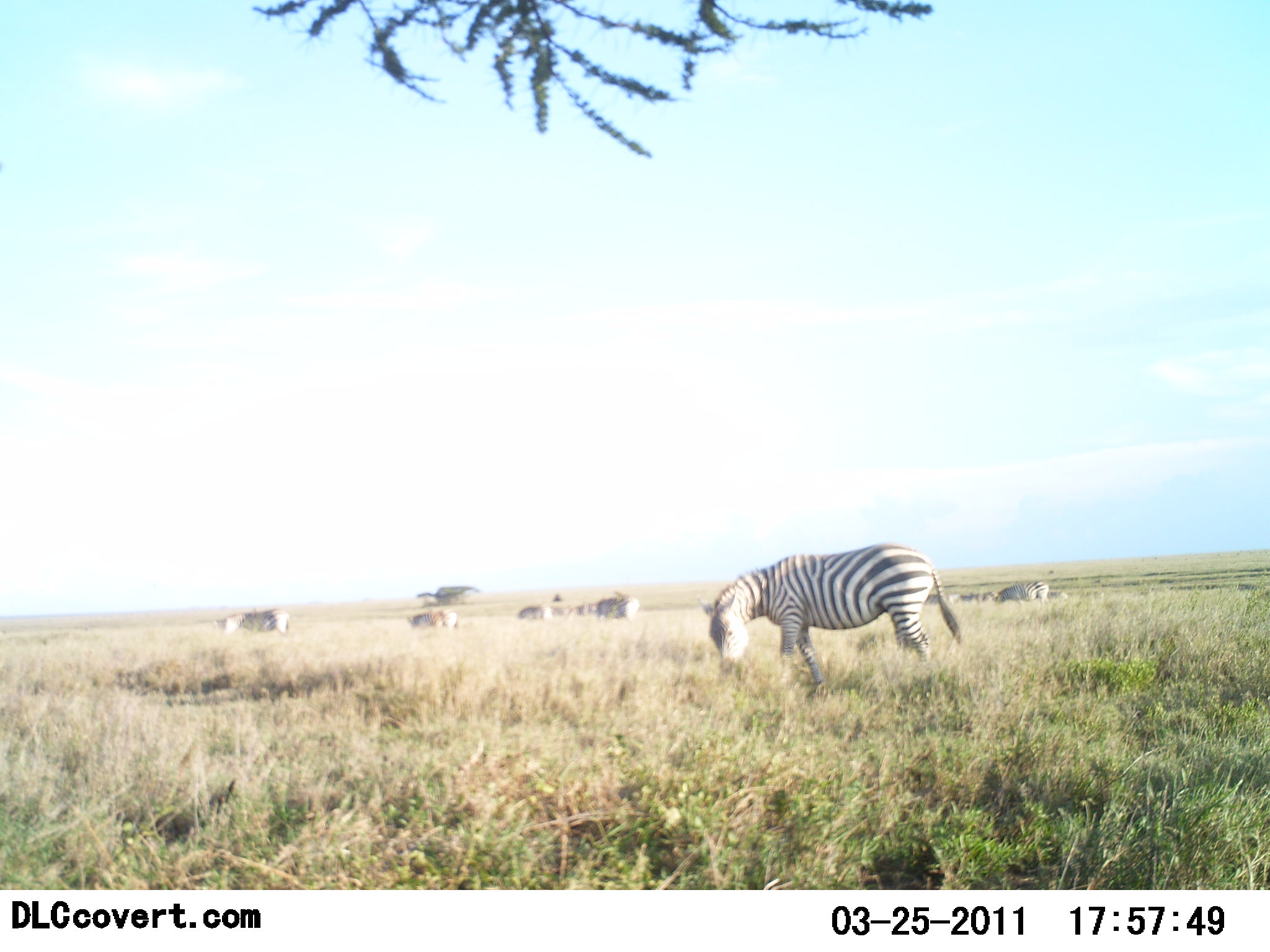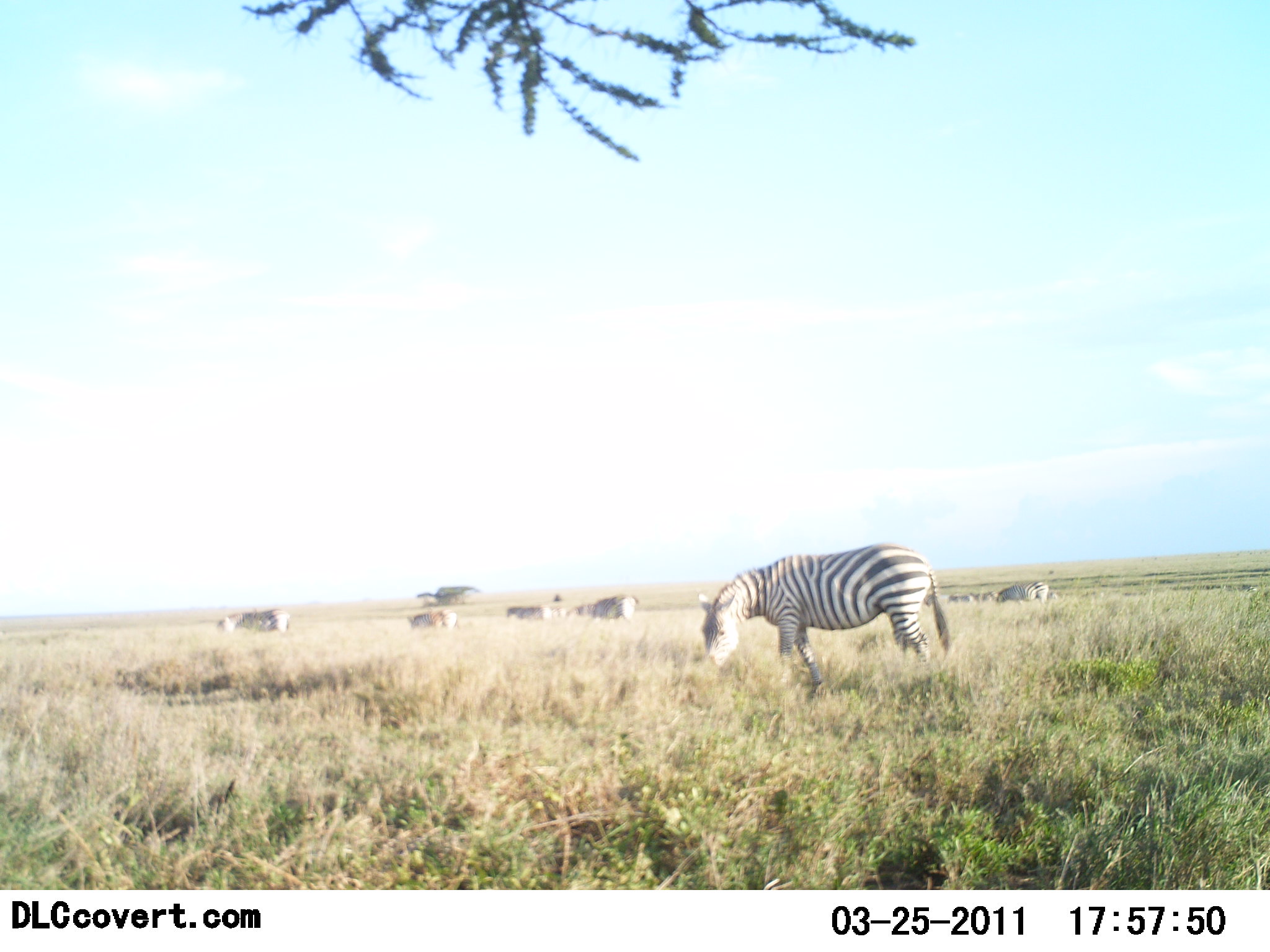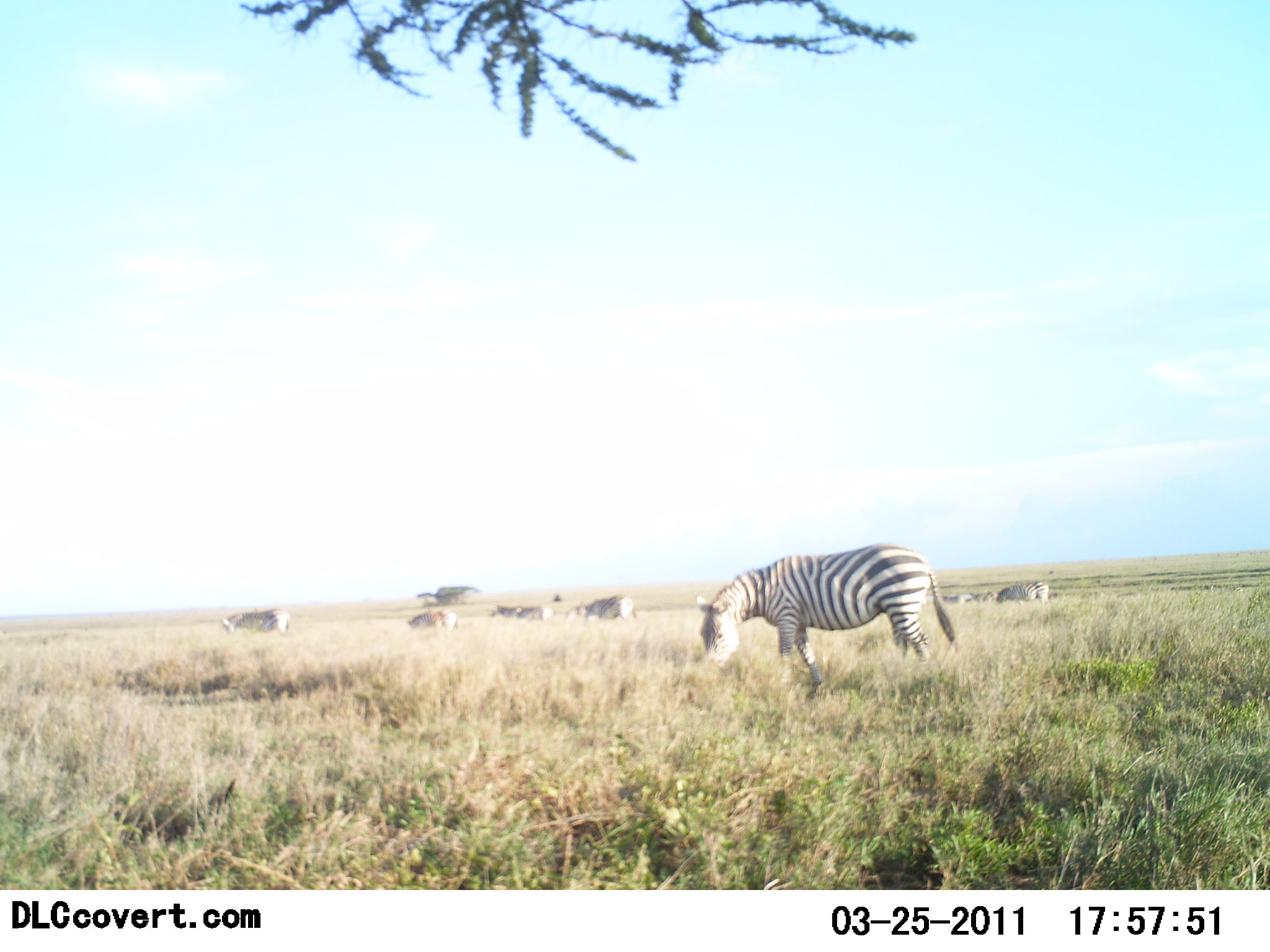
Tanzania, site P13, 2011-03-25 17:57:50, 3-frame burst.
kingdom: Animalia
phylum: Chordata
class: Mammalia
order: Perissodactyla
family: Equidae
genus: Equus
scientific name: Equus quagga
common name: plains zebra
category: zebra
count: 7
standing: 20%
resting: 0%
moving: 20%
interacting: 0%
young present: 0%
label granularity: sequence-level